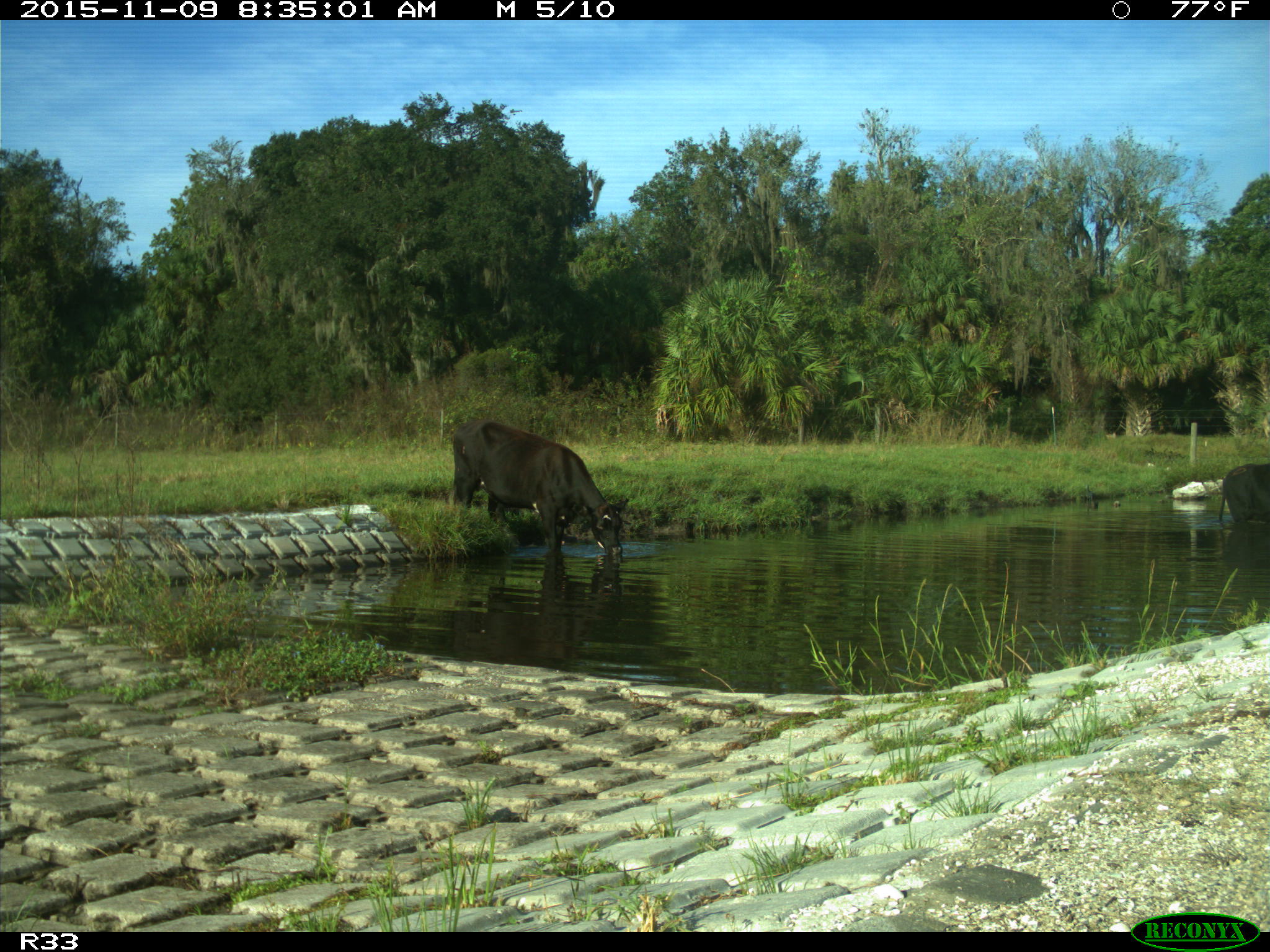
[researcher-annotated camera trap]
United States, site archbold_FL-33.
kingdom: Animalia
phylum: Chordata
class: Mammalia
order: Artiodactyla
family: Bovidae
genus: Bos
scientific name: Bos taurus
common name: domestic cow